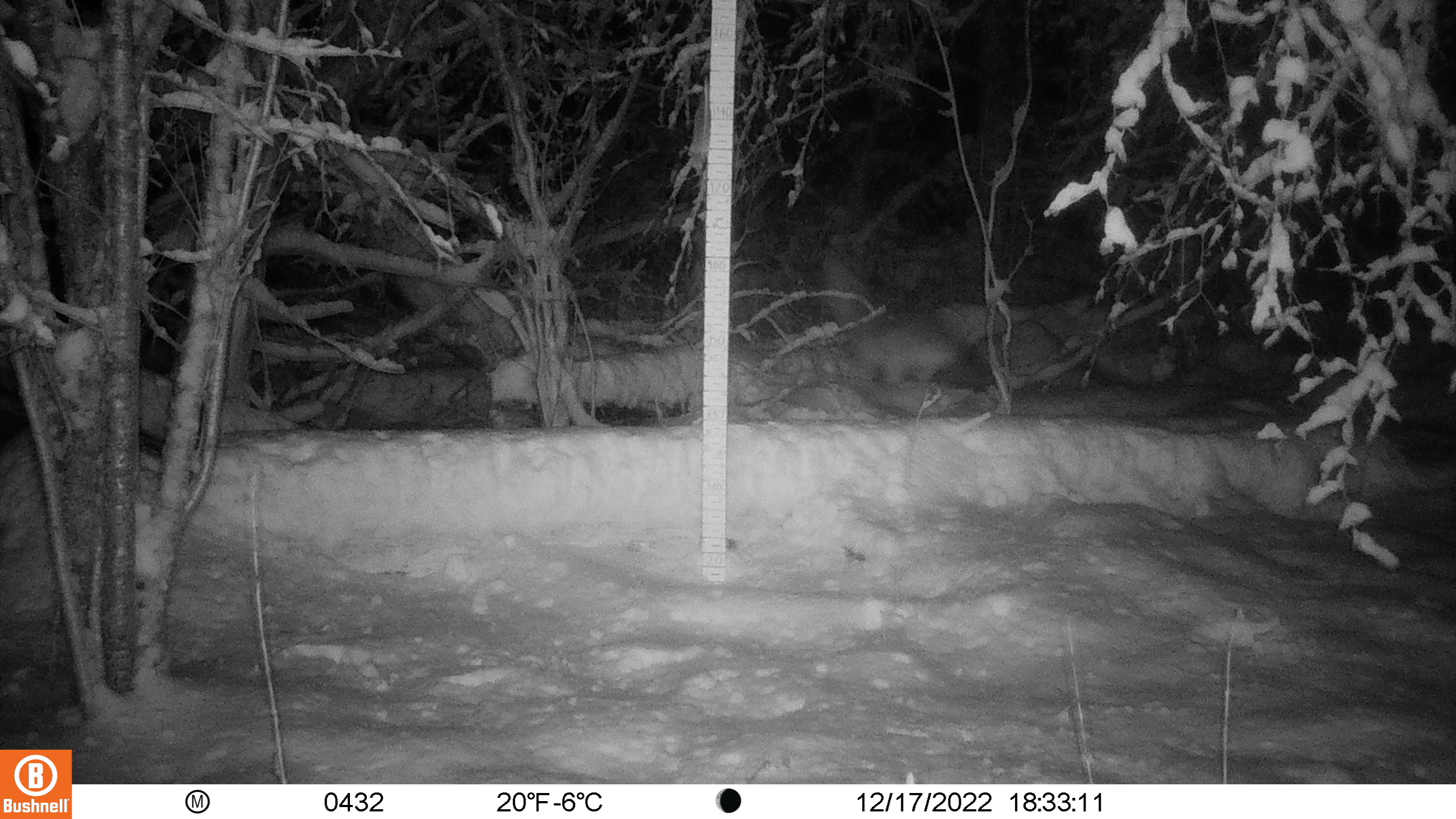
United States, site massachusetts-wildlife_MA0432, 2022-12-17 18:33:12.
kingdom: Animalia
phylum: Chordata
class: Mammalia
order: Carnivora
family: Canidae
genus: Canis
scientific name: Canis latrans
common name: coyote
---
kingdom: Animalia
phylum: Chordata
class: Mammalia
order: Artiodactyla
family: Cervidae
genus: Odocoileus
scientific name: Odocoileus virginianus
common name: white-tailed deer